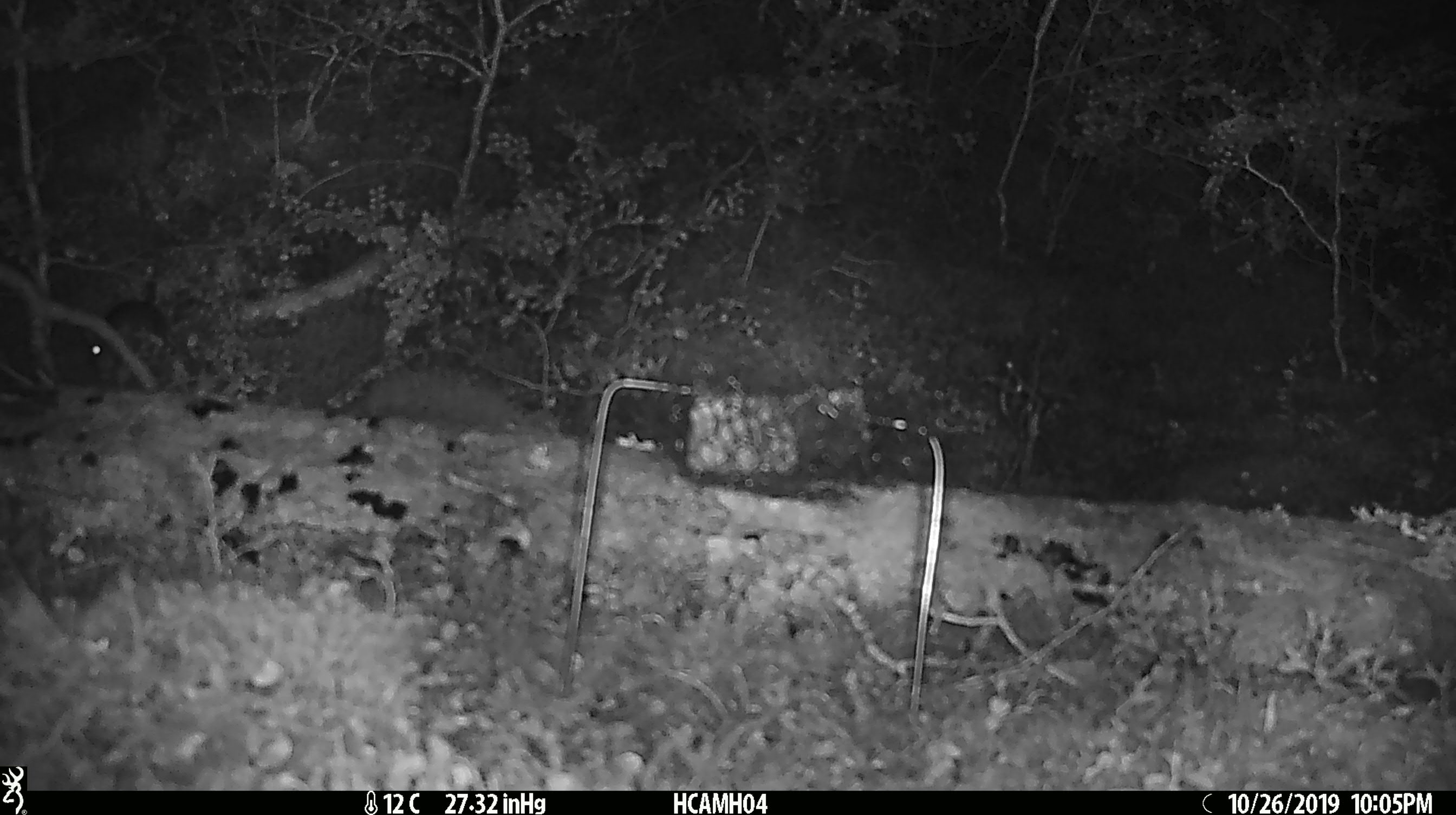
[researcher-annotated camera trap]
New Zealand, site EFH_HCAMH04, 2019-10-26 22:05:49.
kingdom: Animalia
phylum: Chordata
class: Mammalia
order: Rodentia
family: Muridae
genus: Rattus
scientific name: Rattus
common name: rat